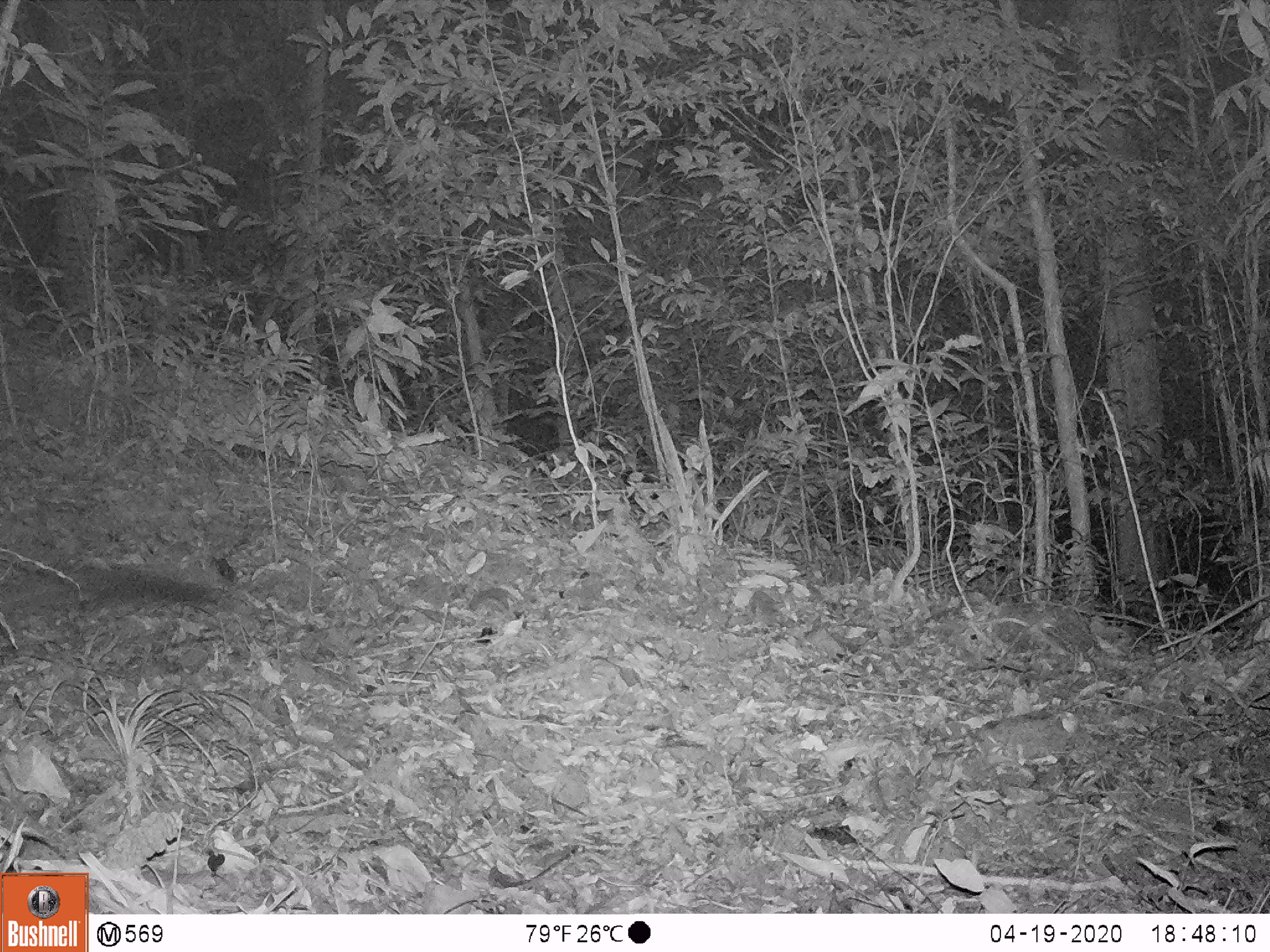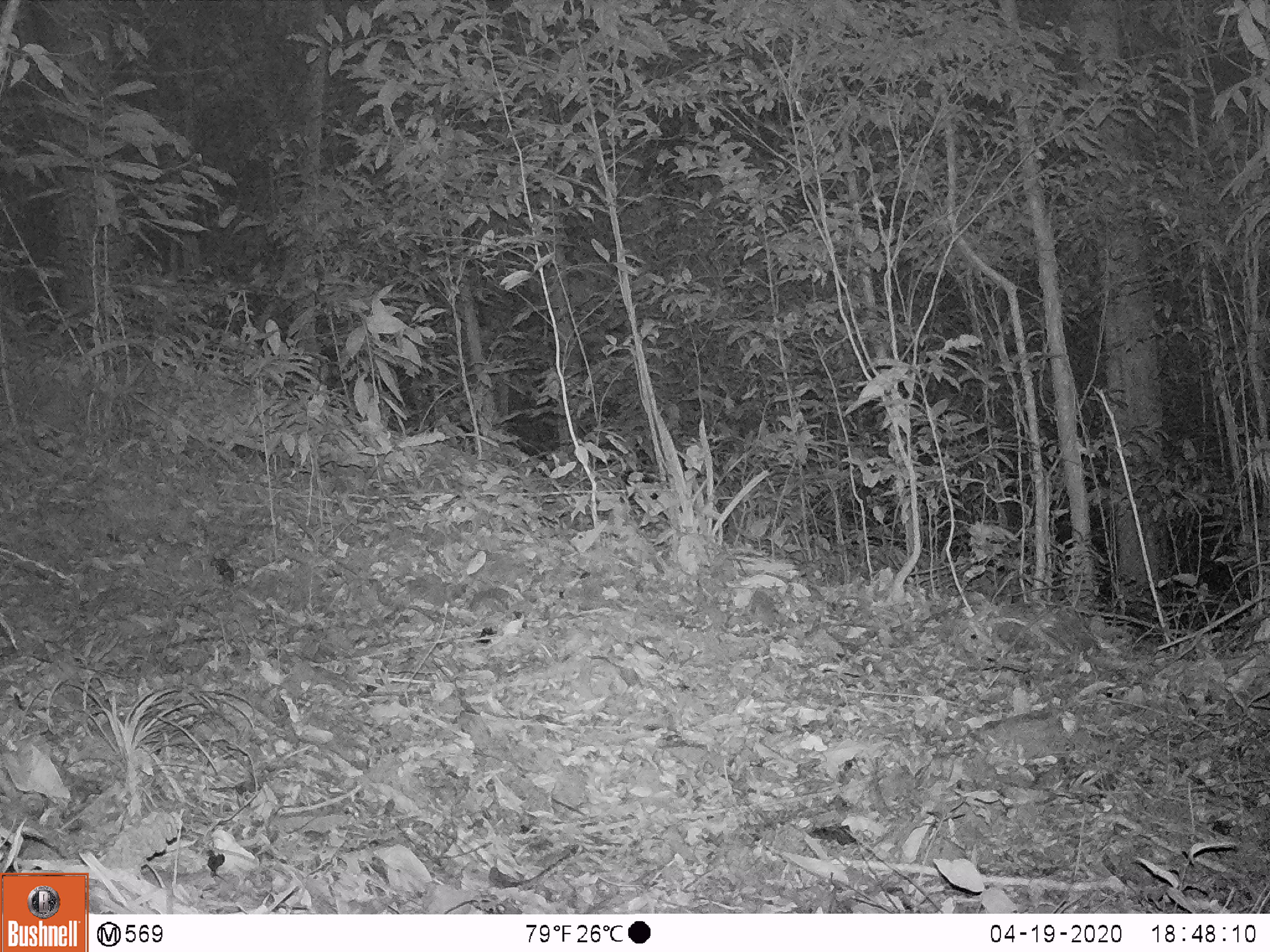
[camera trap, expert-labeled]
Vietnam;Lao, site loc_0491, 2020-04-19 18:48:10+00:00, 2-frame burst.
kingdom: Animalia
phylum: Chordata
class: Mammalia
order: Carnivora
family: Viverridae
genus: Paradoxurus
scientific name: Paradoxurus hermaphroditus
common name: common palm civet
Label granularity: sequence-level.